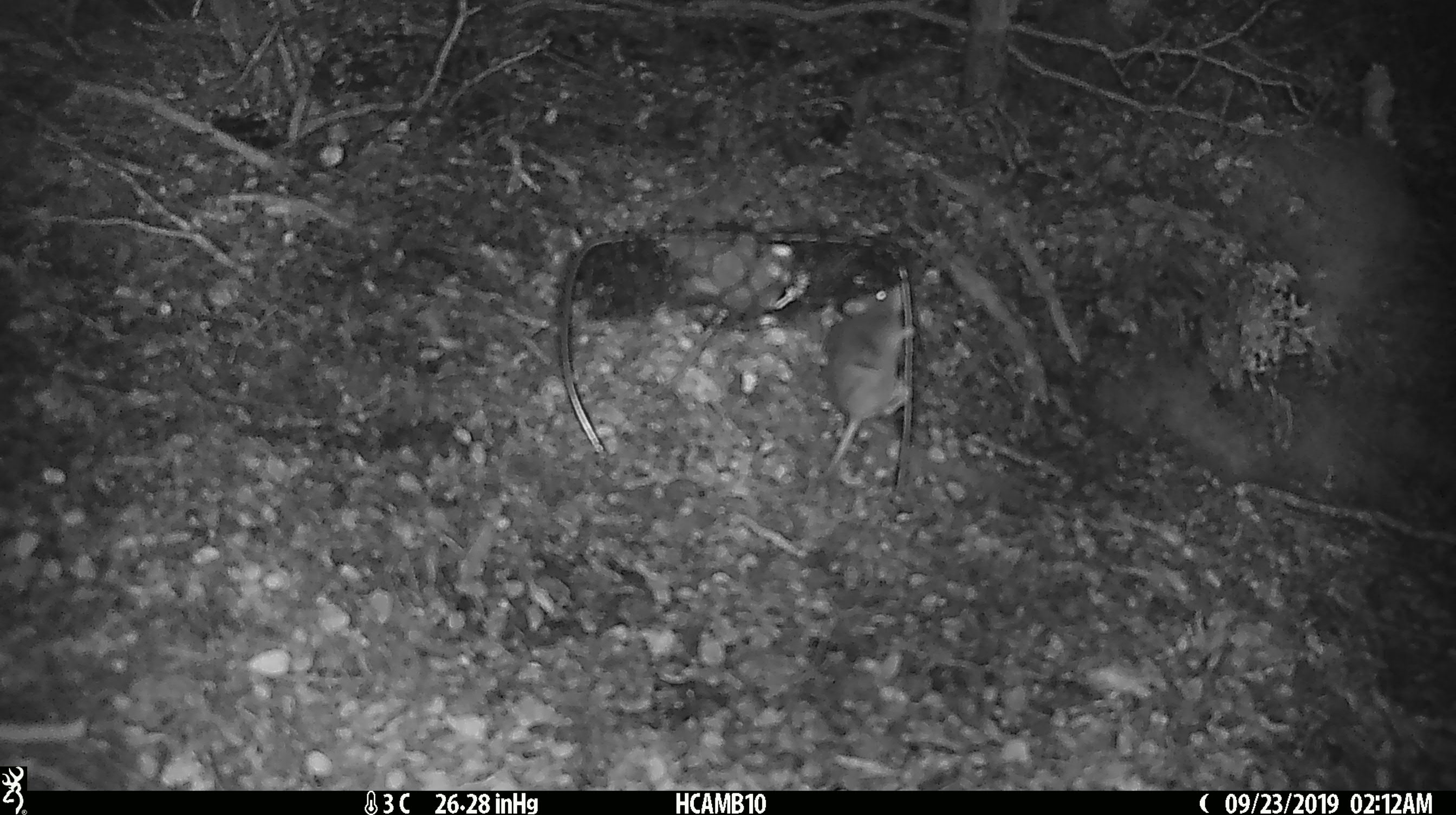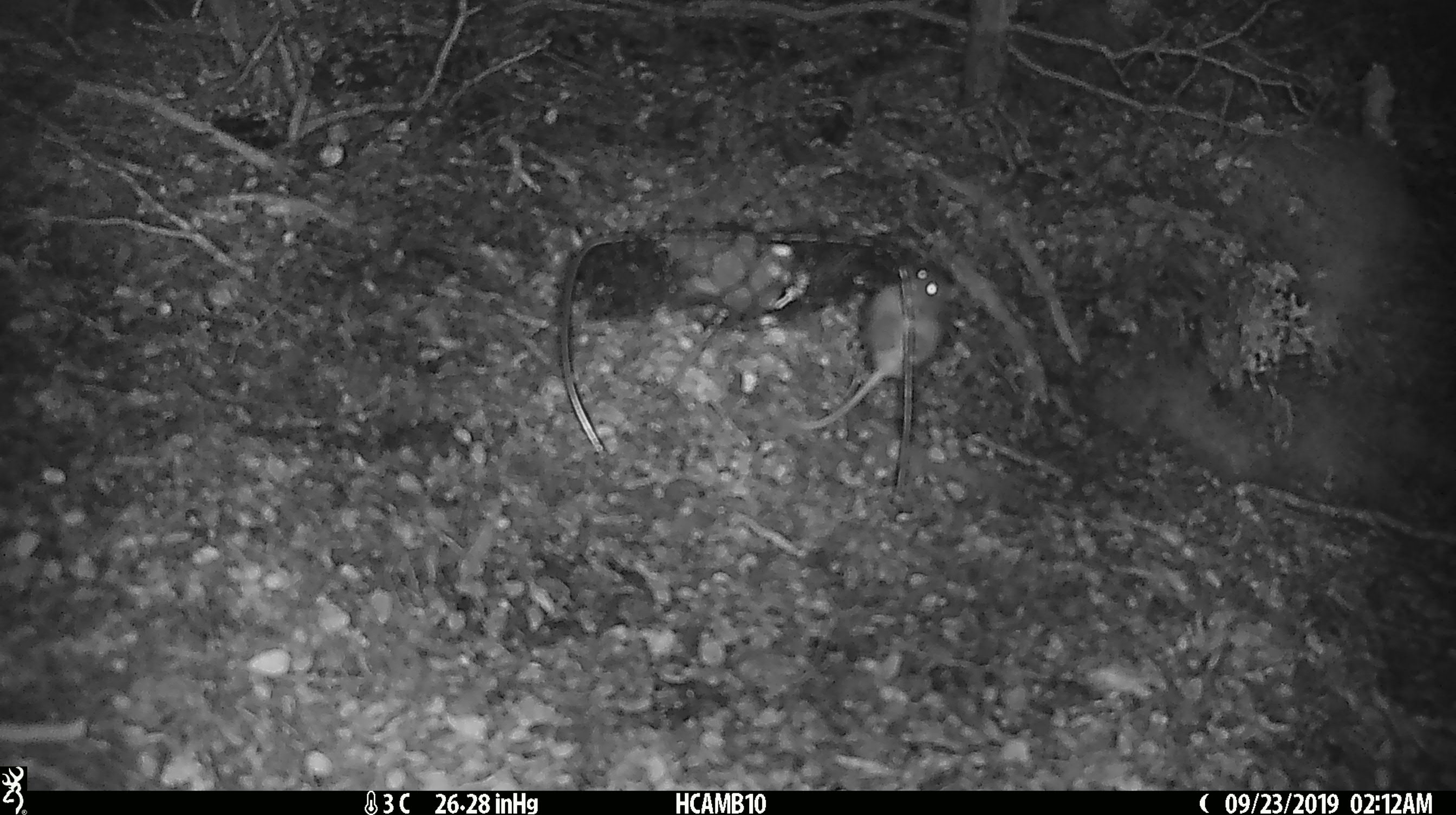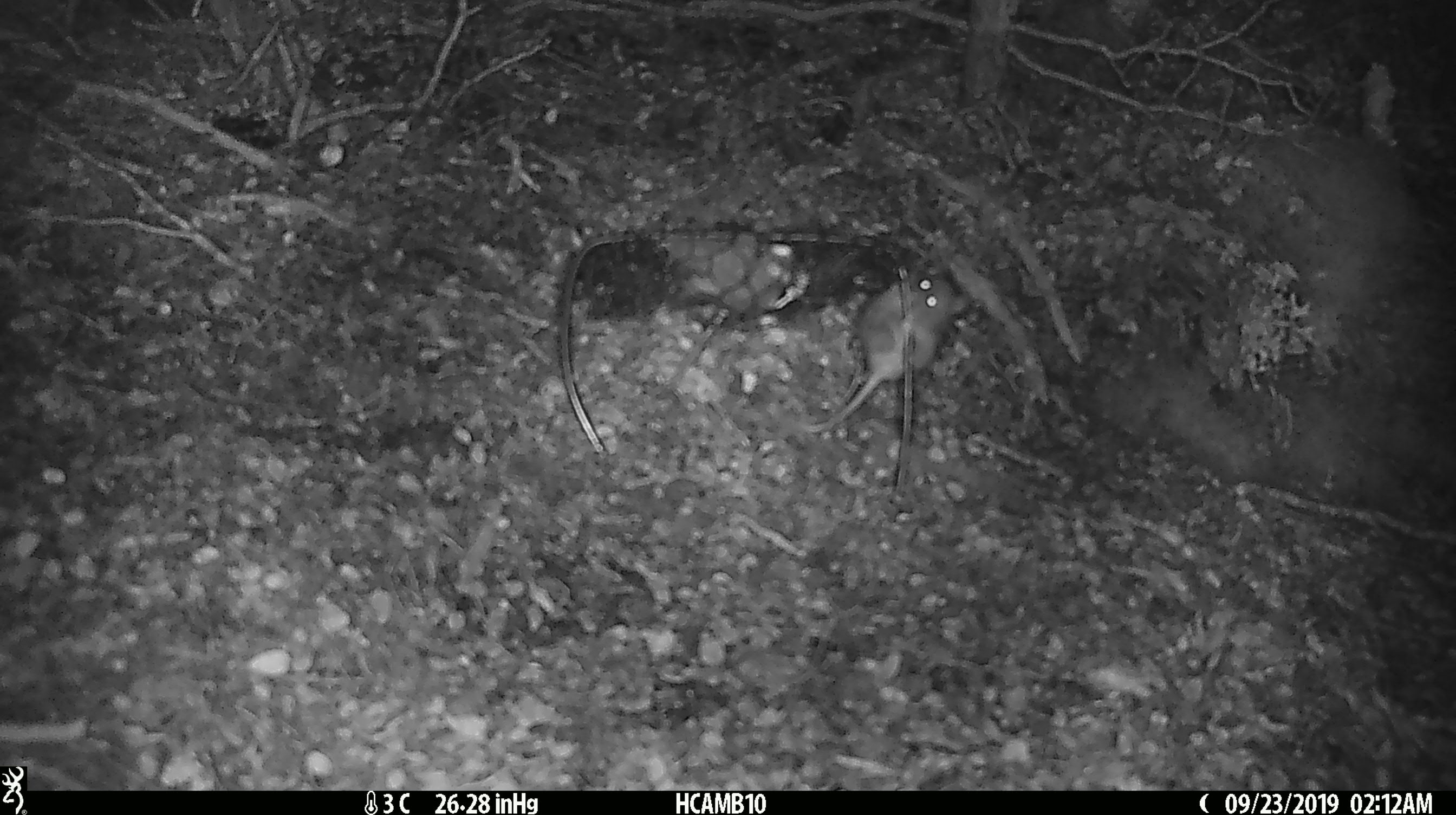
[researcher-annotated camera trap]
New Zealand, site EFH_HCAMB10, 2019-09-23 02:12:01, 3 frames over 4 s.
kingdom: Animalia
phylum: Chordata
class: Mammalia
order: Rodentia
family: Muridae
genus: Mus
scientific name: Mus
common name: mouse